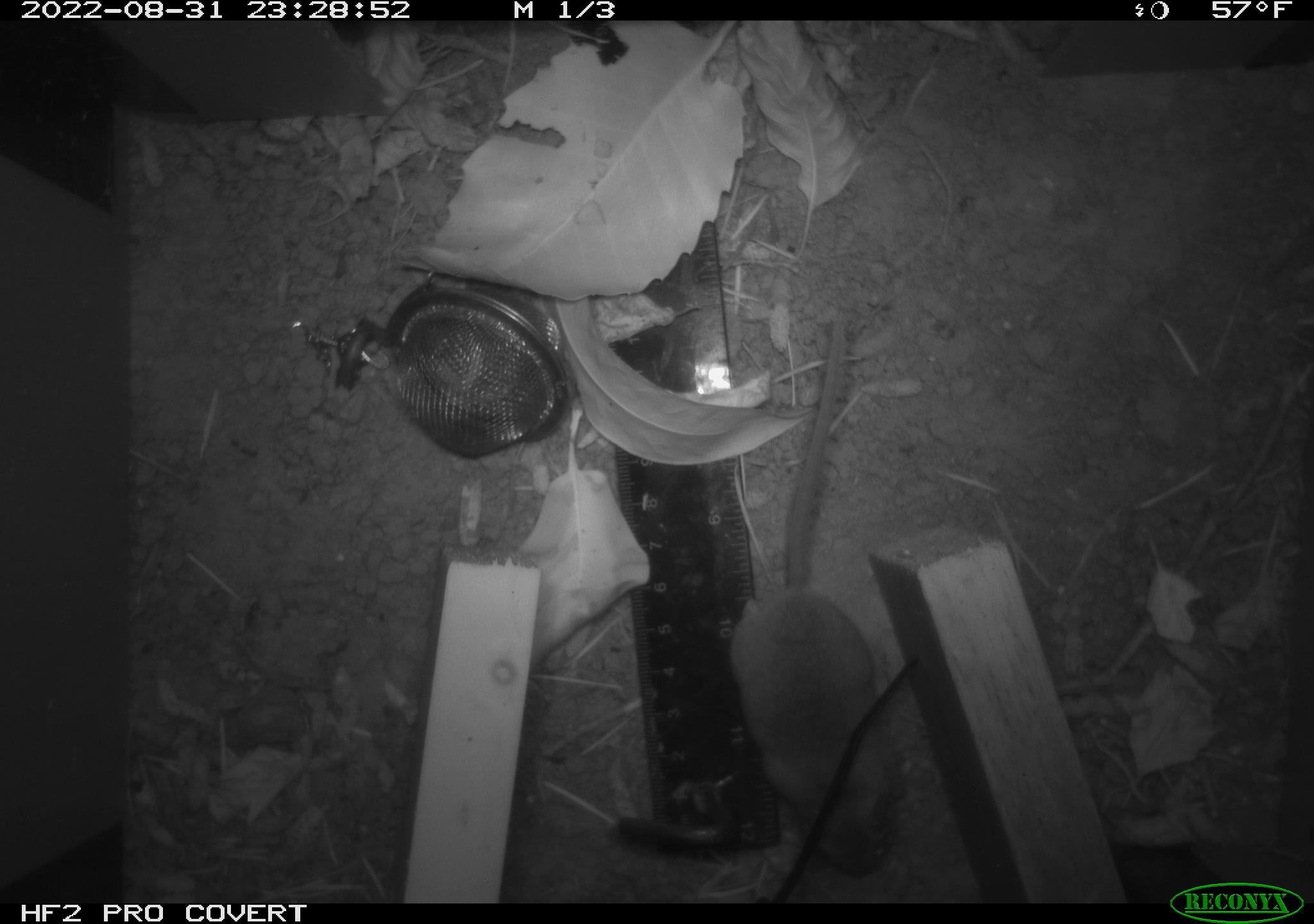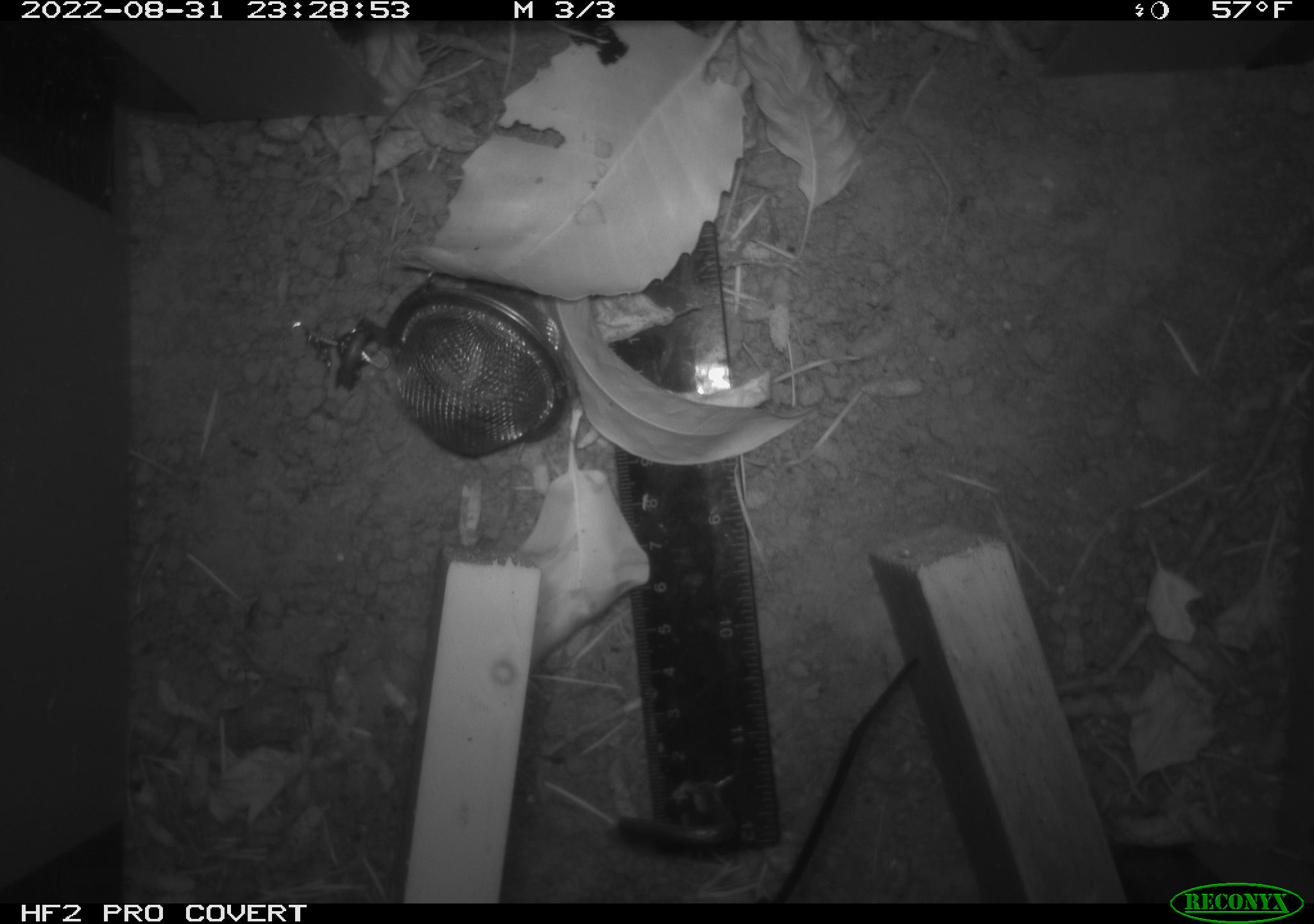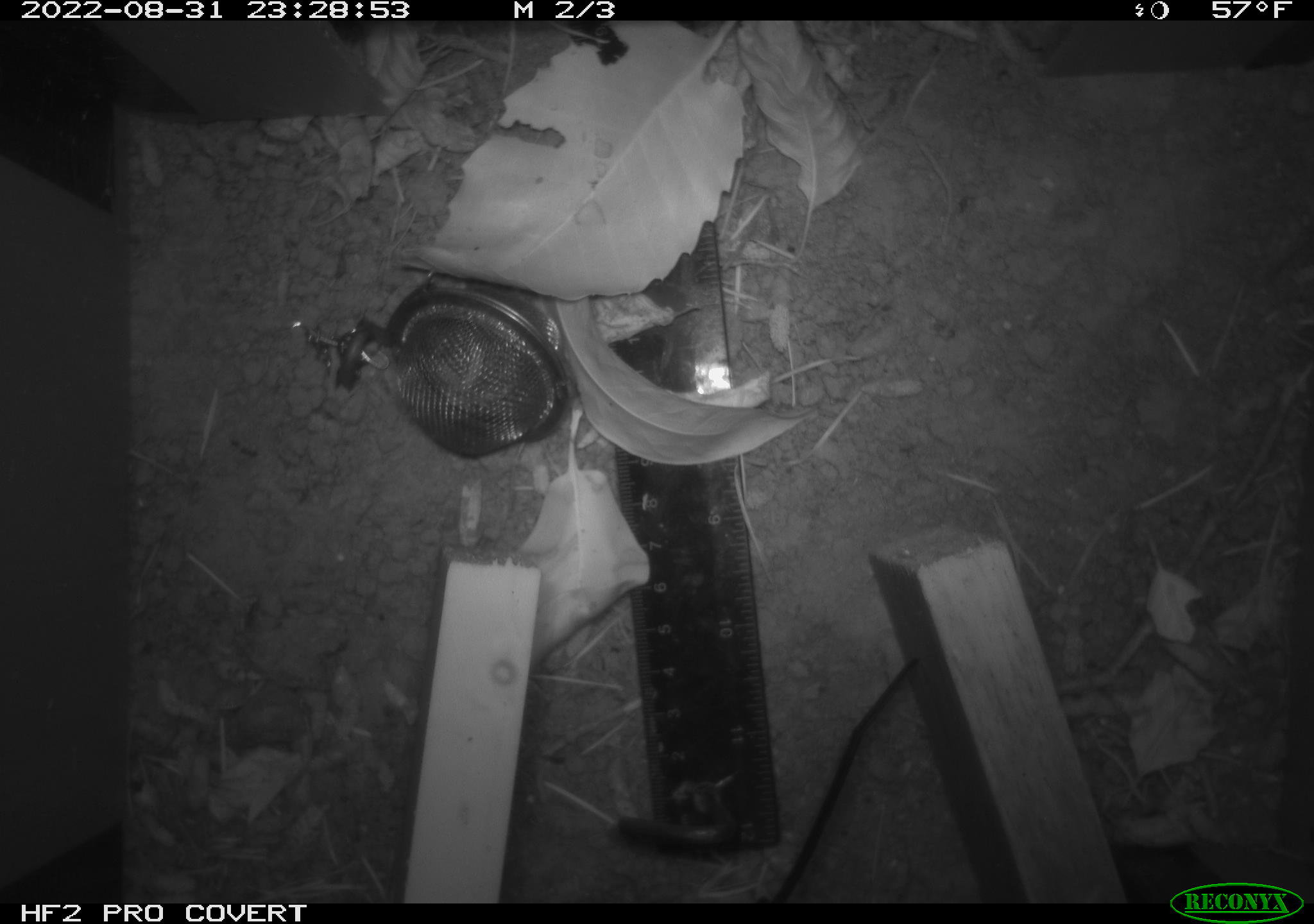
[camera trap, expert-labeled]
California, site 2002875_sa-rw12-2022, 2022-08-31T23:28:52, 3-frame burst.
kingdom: Animalia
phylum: Chordata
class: Mammalia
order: Rodentia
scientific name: Rodentia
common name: rodent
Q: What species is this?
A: Rodent (Rodentia).